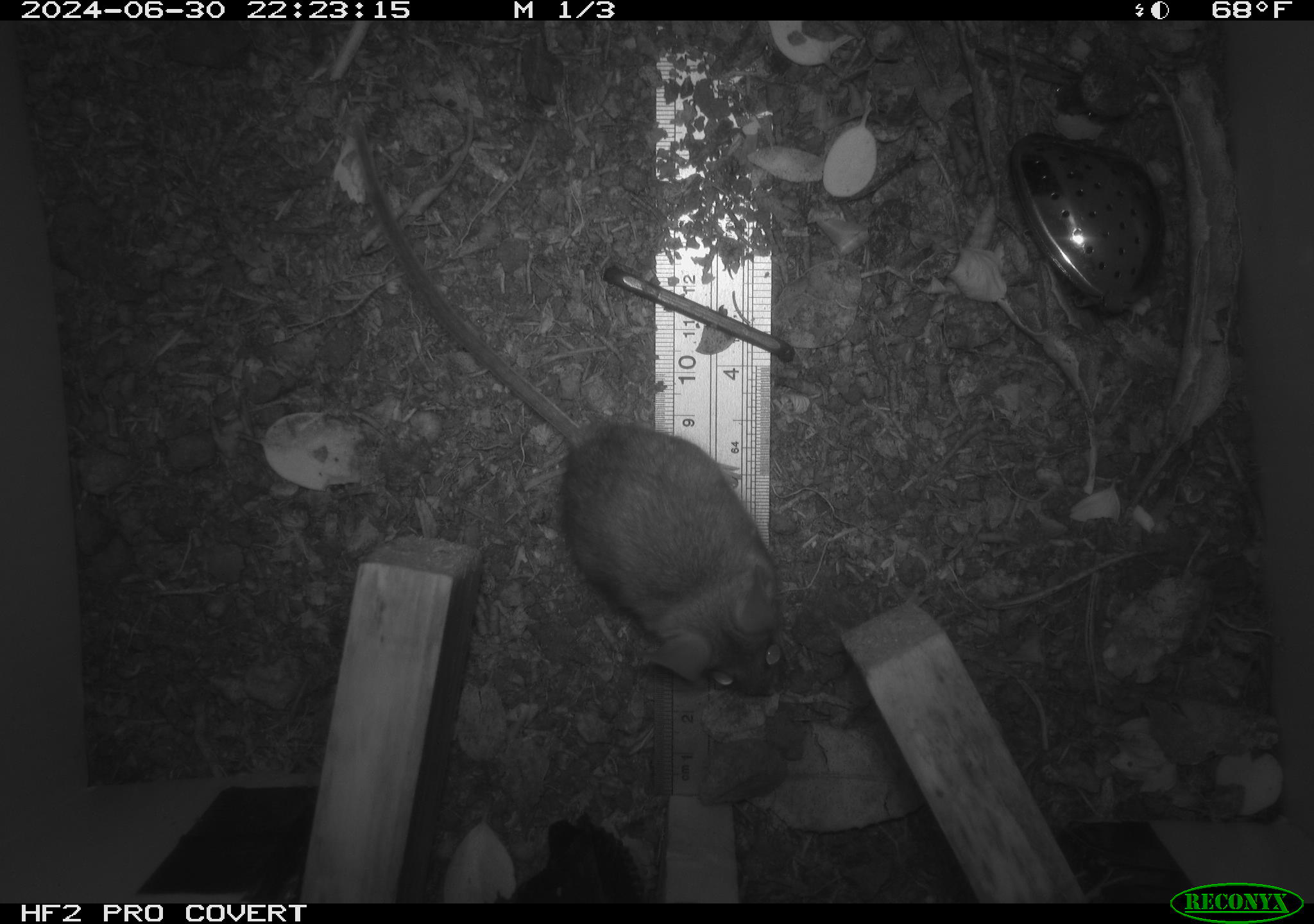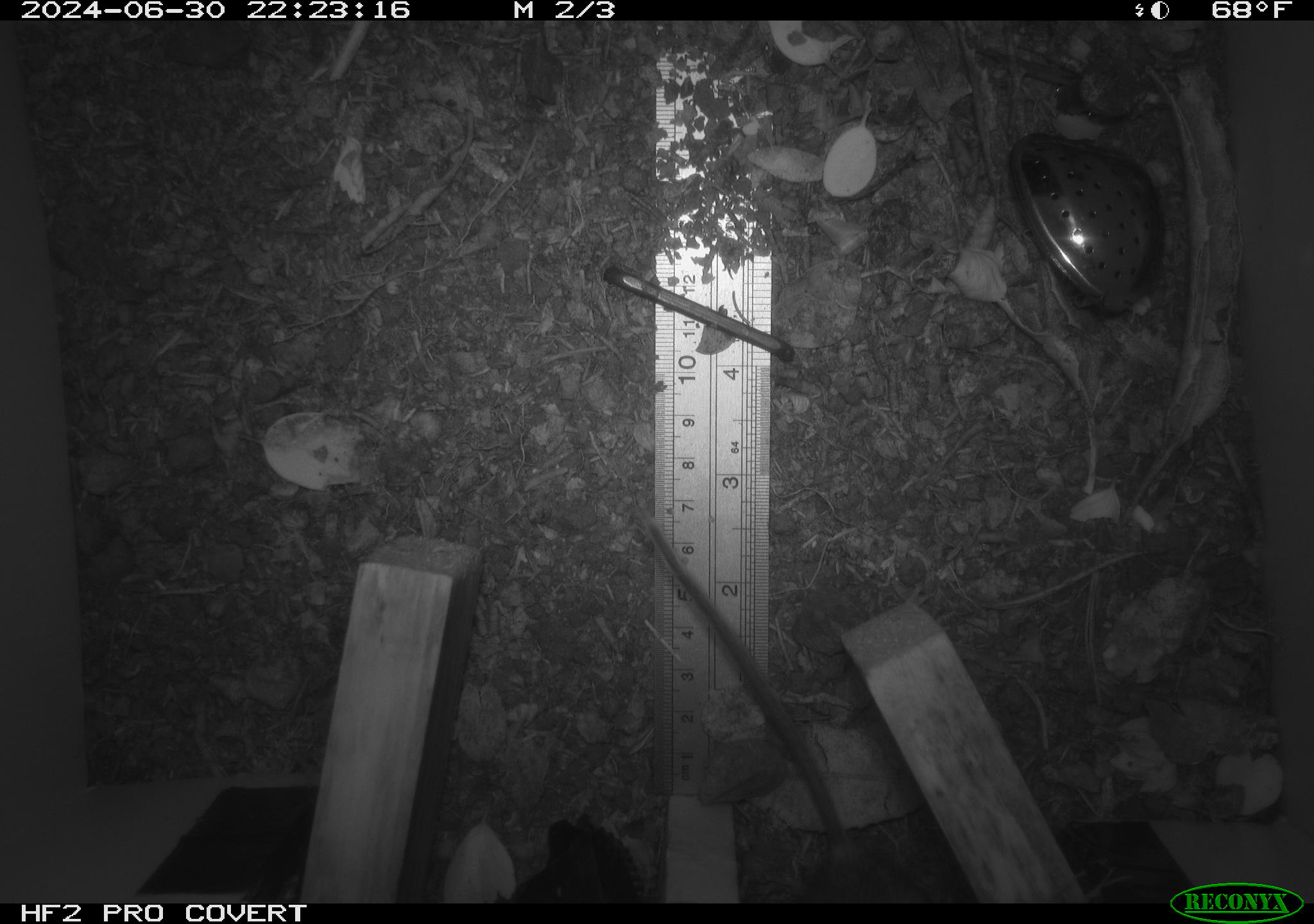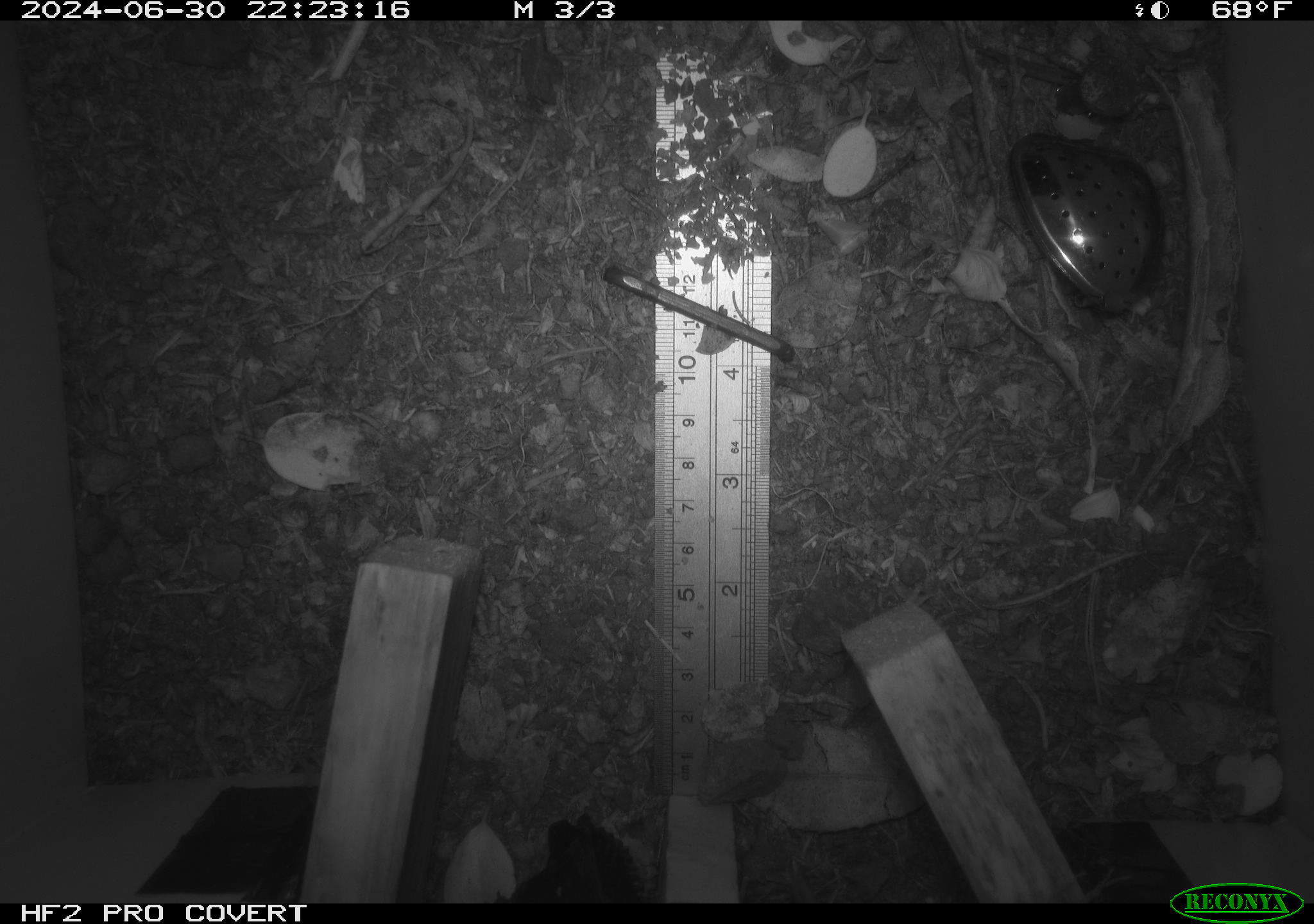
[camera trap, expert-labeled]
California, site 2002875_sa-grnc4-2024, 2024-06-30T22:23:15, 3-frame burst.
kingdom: Animalia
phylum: Chordata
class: Mammalia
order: Rodentia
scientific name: Rodentia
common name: rodent